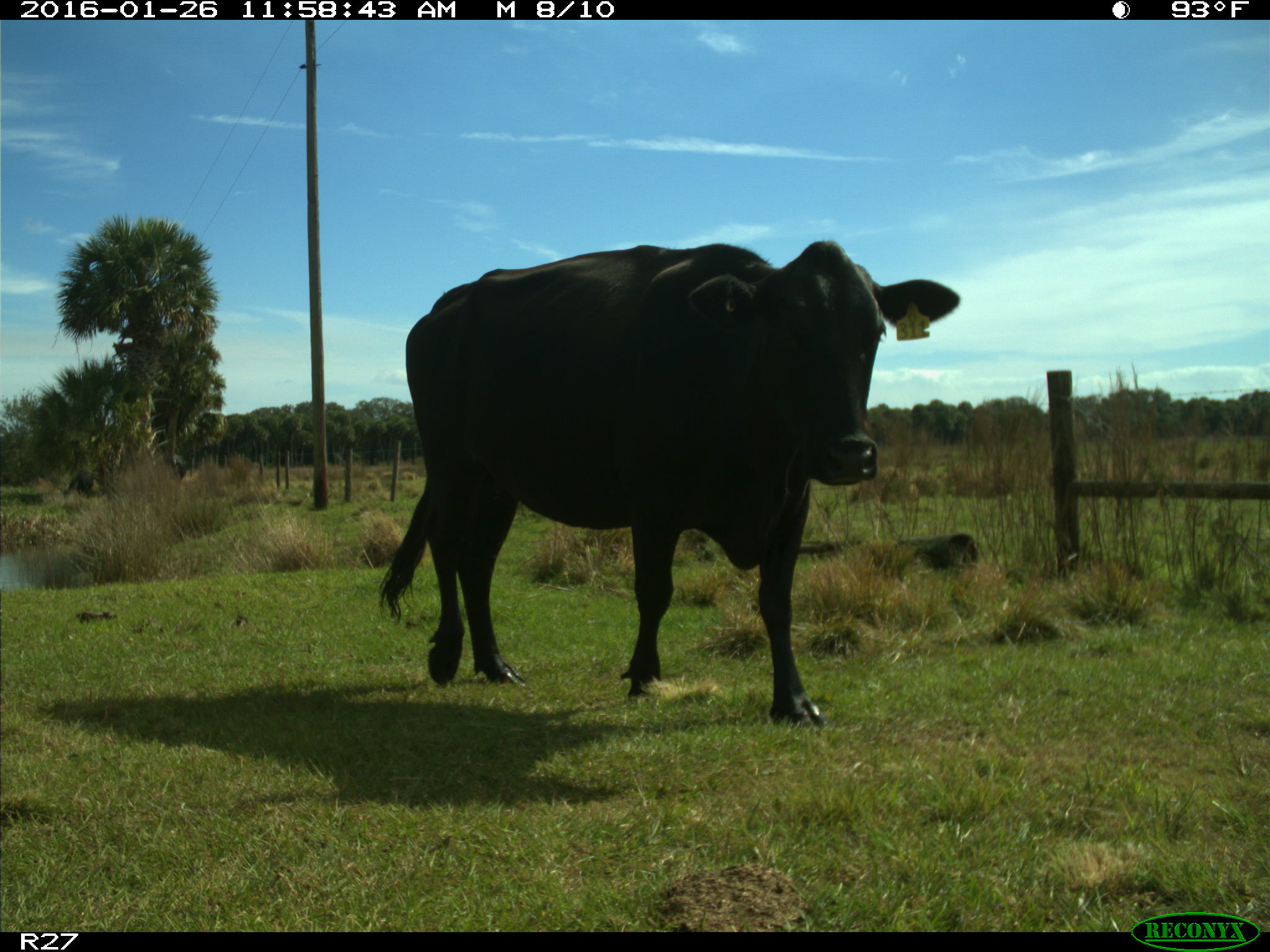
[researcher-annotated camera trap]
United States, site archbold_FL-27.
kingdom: Animalia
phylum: Chordata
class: Mammalia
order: Artiodactyla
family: Bovidae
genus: Bos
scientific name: Bos taurus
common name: domestic cow